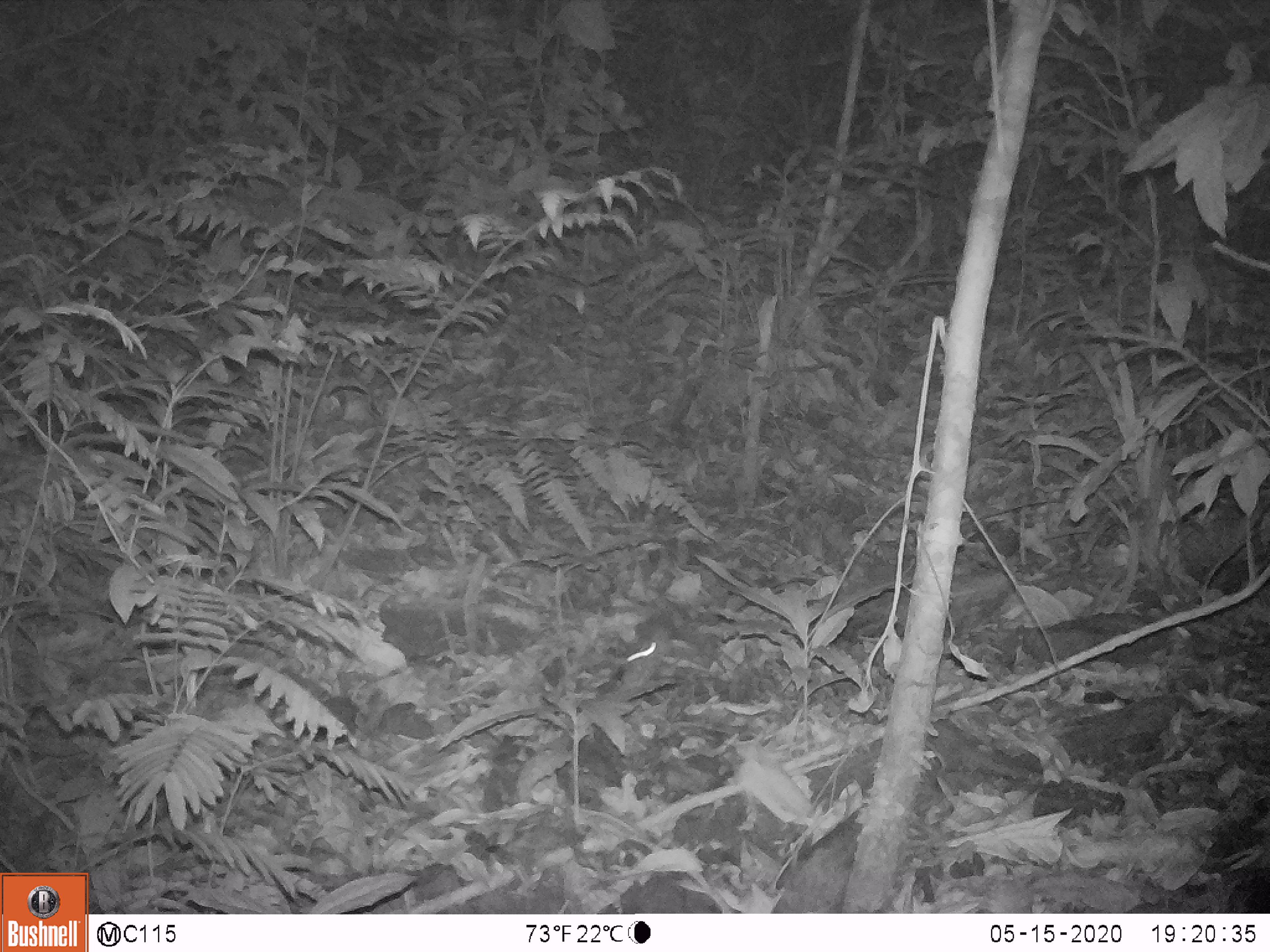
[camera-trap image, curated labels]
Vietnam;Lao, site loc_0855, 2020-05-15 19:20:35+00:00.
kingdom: Animalia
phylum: Chordata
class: Mammalia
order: Rodentia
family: Muridae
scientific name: Muridae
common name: old-world mice and rats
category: unidentified murid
Unidentified murid (old-world mice and rats) (Muridae). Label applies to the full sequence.